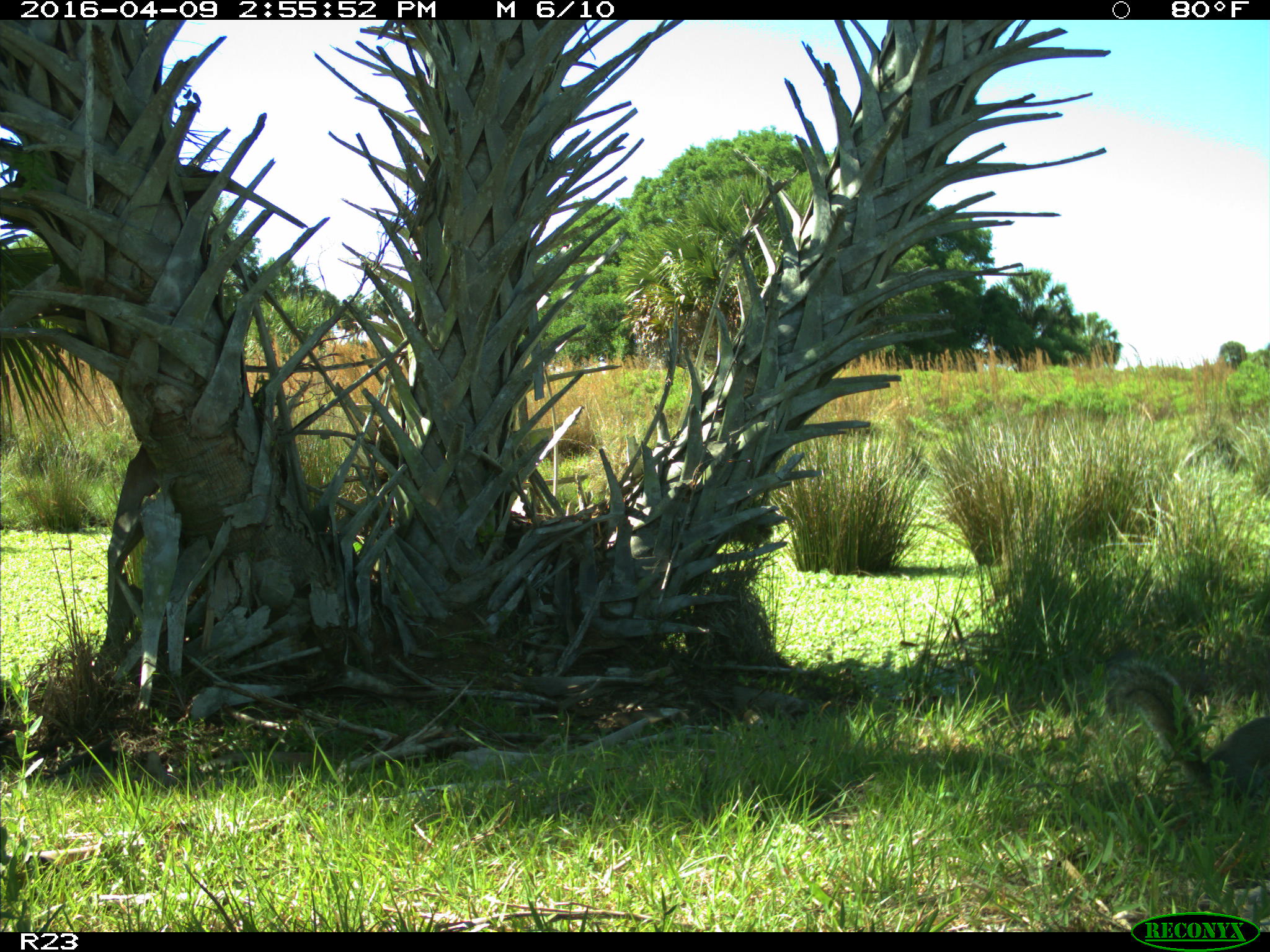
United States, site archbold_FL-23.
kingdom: Animalia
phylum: Chordata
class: Mammalia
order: Rodentia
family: Sciuridae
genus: Sciurus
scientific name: Sciurus carolinensis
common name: eastern gray squirrel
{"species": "Sciurus carolinensis (eastern gray squirrel)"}